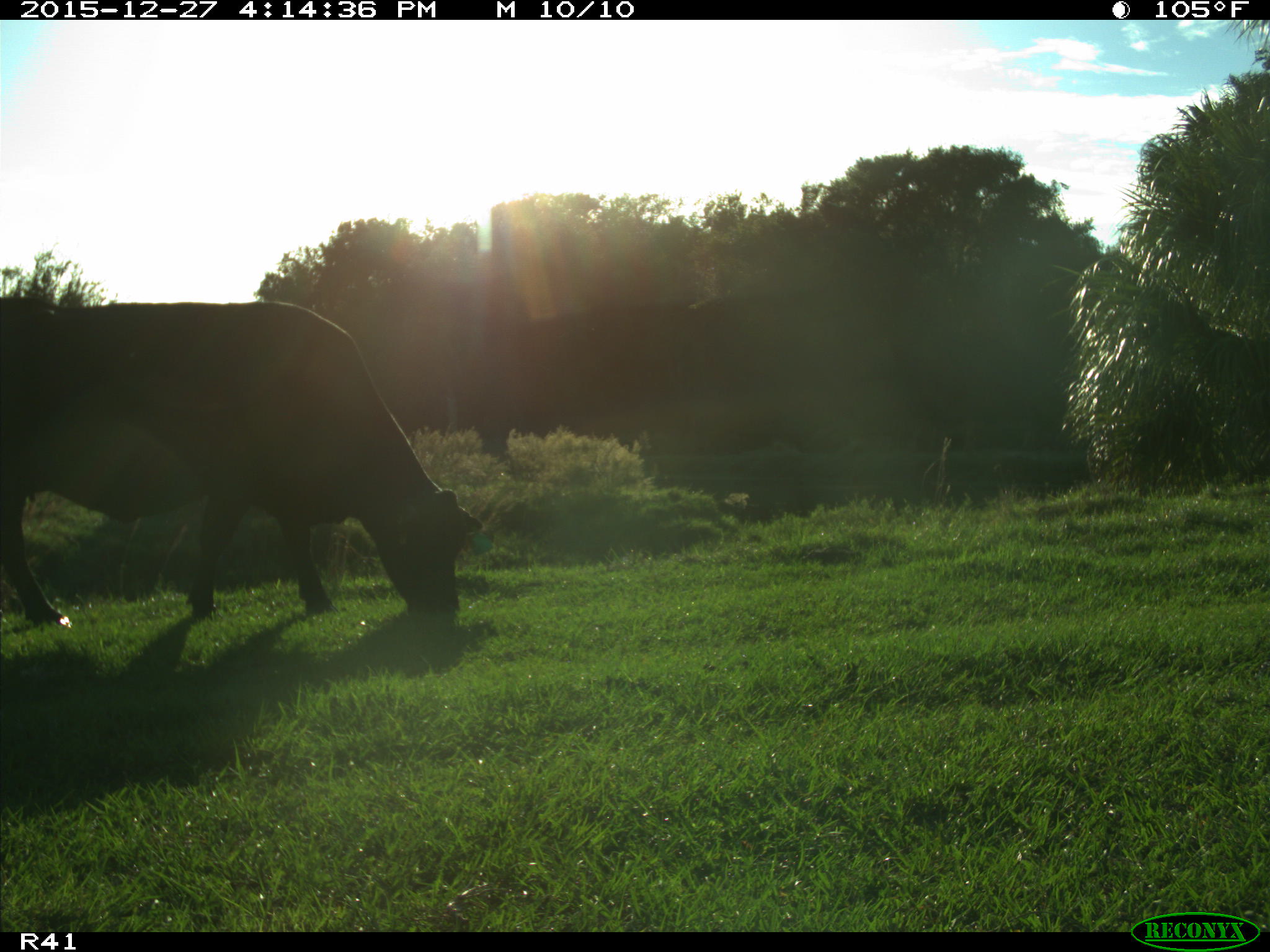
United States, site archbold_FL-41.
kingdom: Animalia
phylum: Chordata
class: Mammalia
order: Artiodactyla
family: Bovidae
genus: Bos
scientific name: Bos taurus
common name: domestic cow